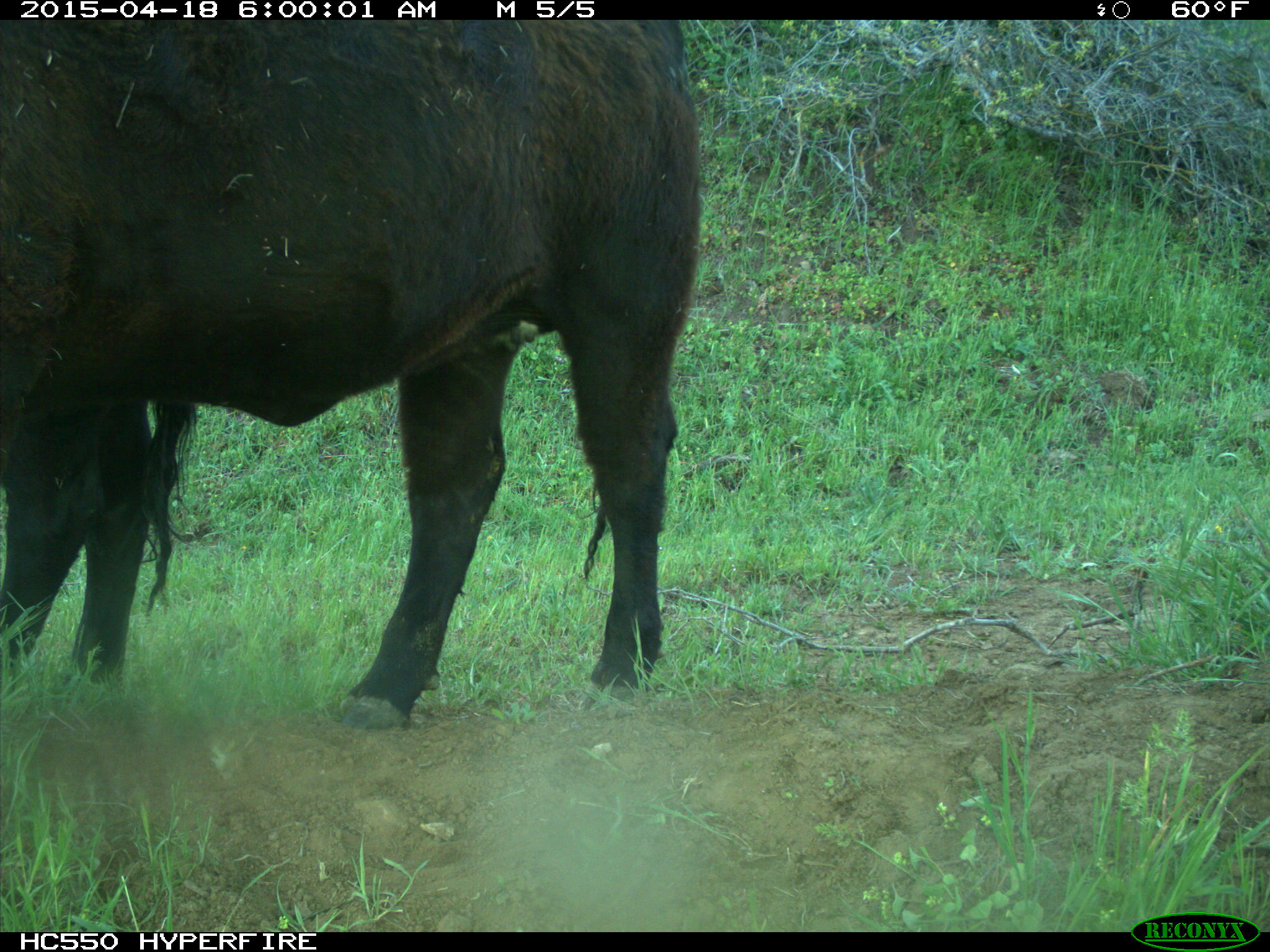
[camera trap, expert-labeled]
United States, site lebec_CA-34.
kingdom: Animalia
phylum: Chordata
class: Mammalia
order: Artiodactyla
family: Bovidae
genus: Bos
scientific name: Bos taurus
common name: domestic cow